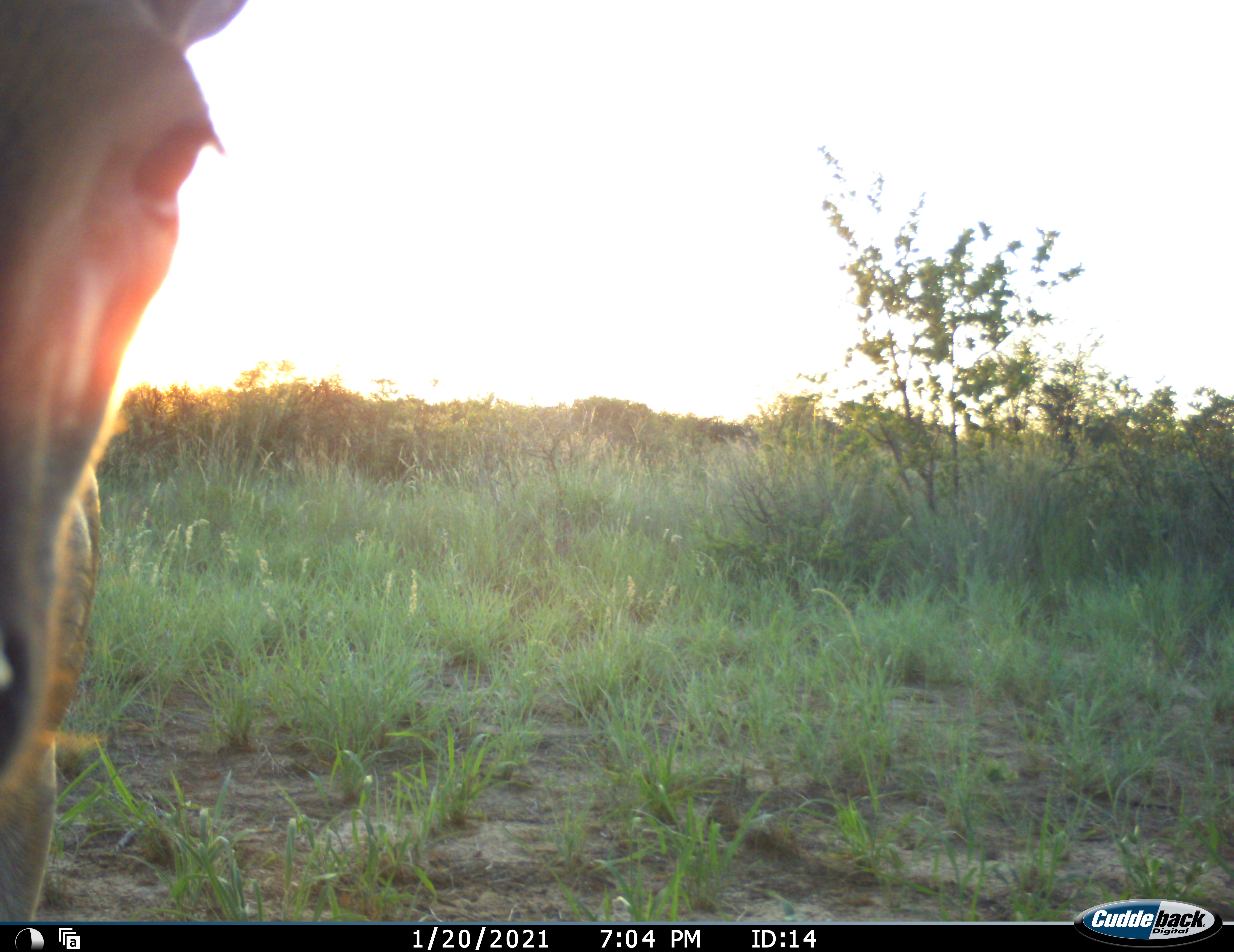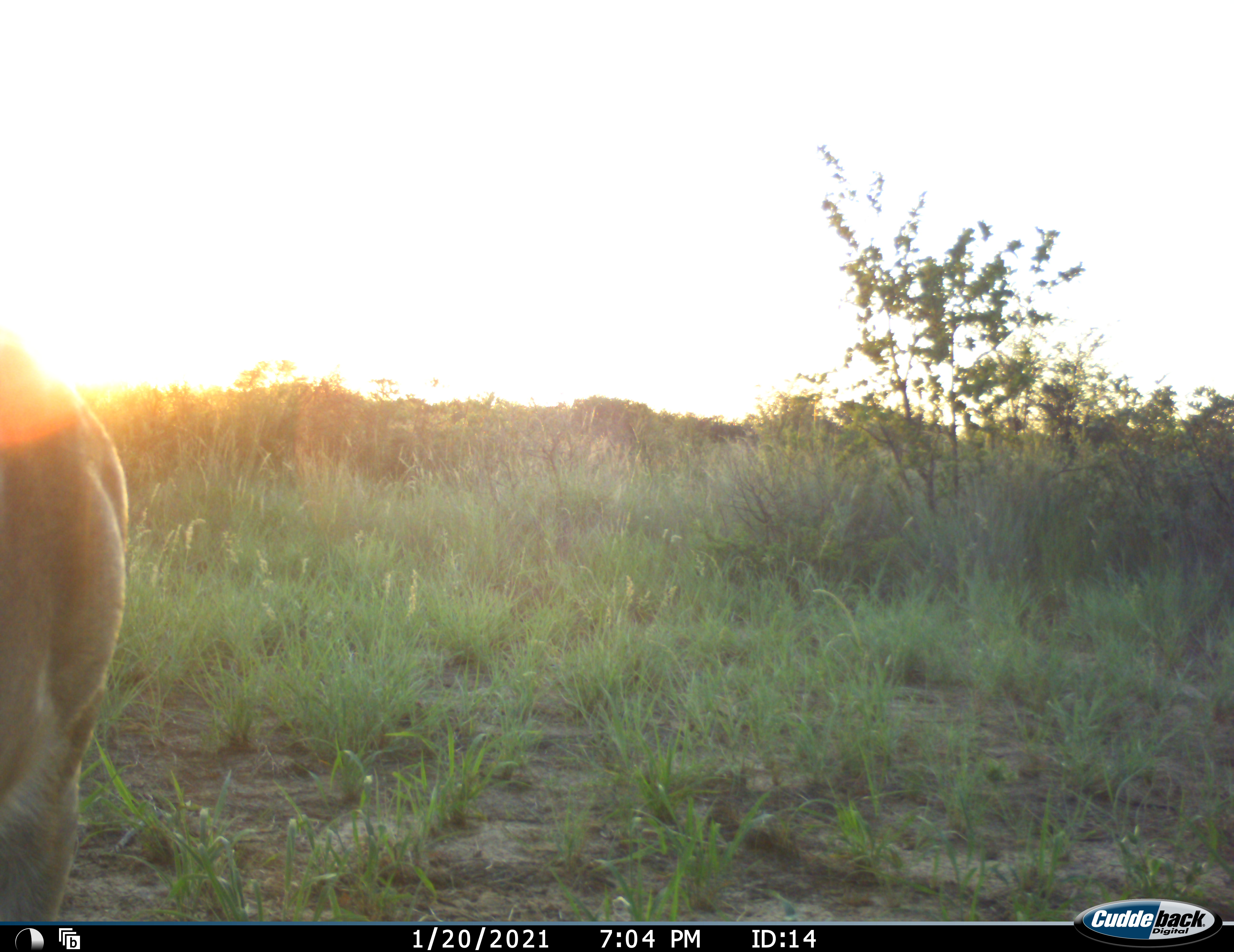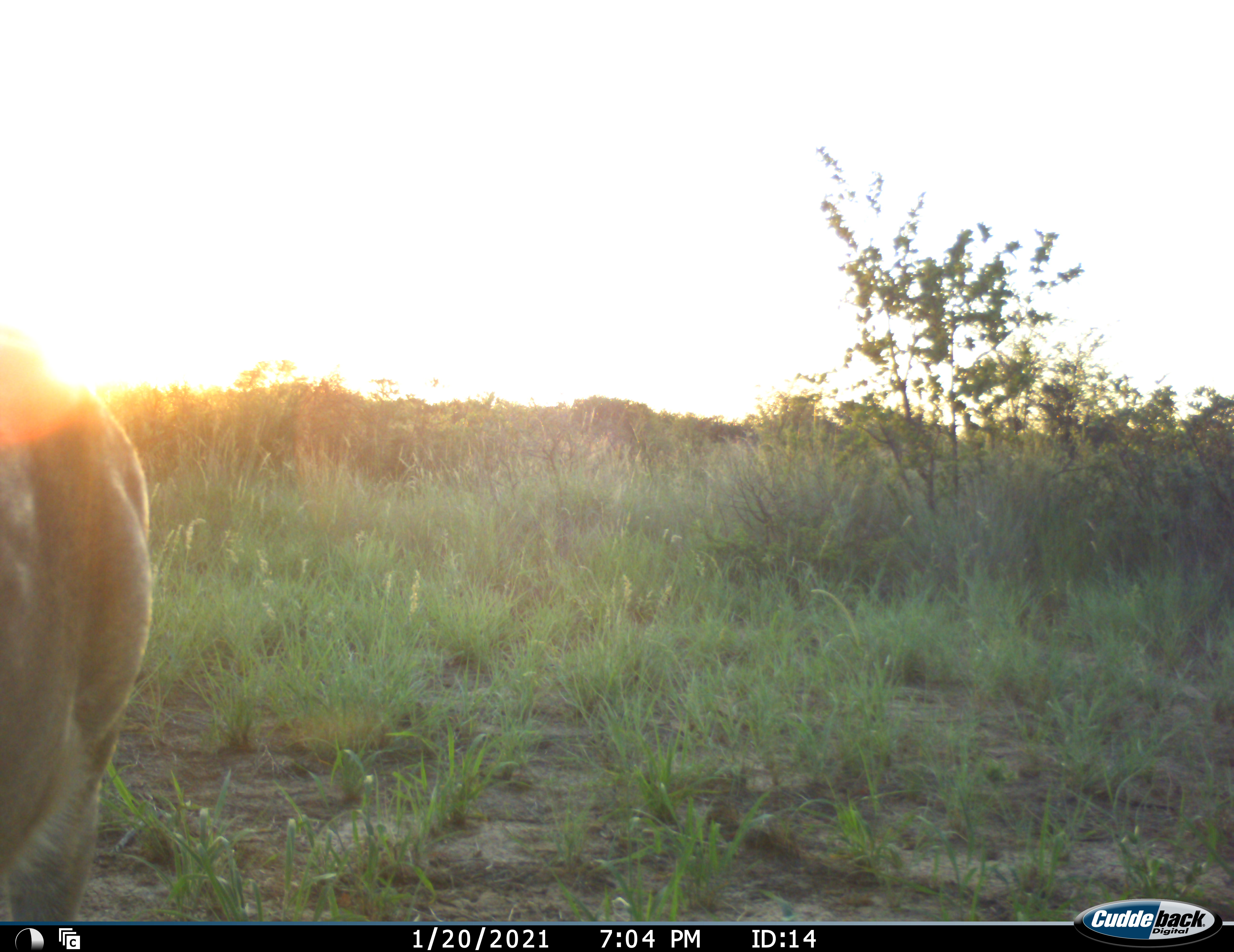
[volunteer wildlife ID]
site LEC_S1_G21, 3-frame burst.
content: unidentified animal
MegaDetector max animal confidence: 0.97